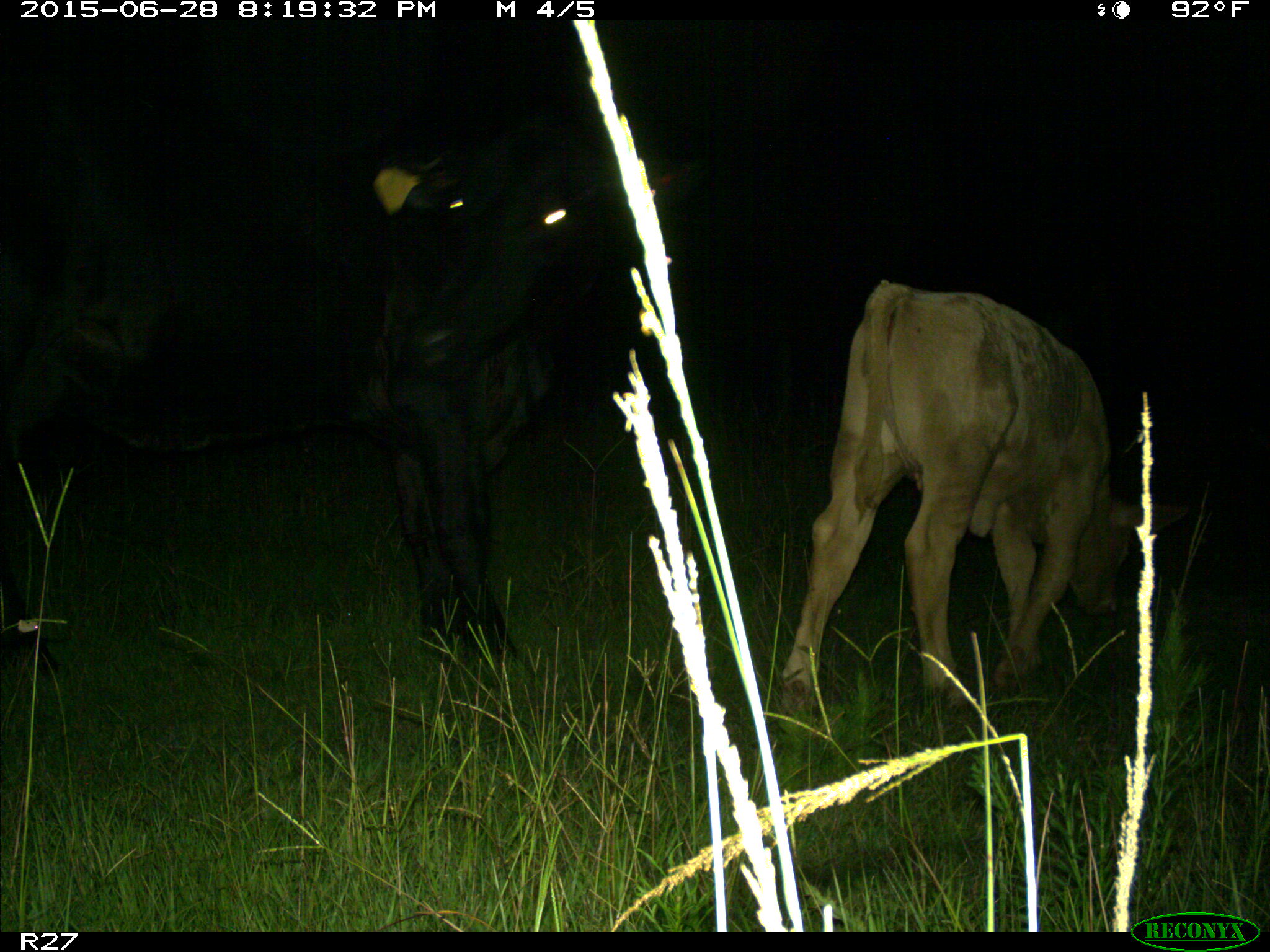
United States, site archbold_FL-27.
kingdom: Animalia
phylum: Chordata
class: Mammalia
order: Artiodactyla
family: Bovidae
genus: Bos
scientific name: Bos taurus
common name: domestic cow